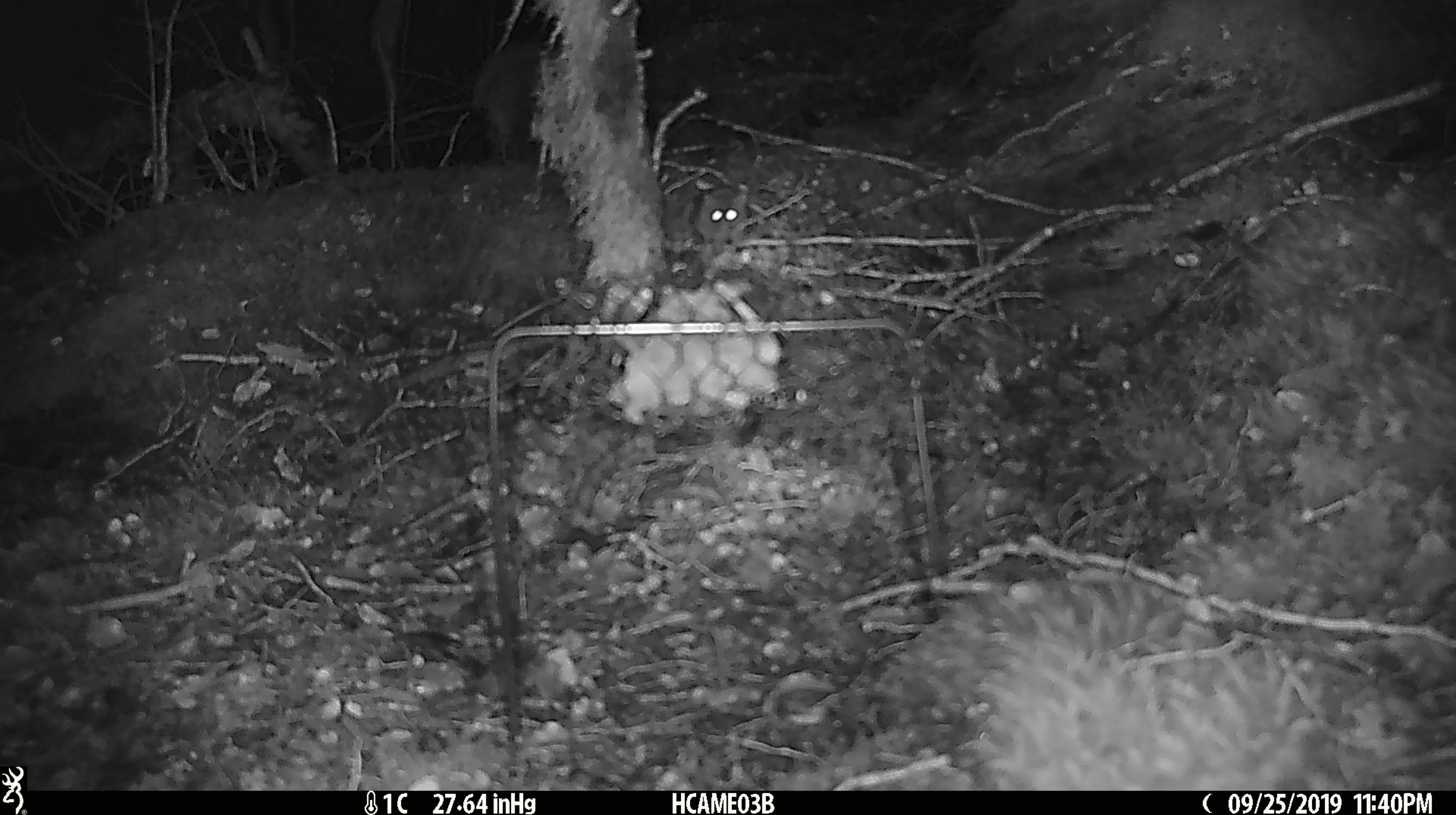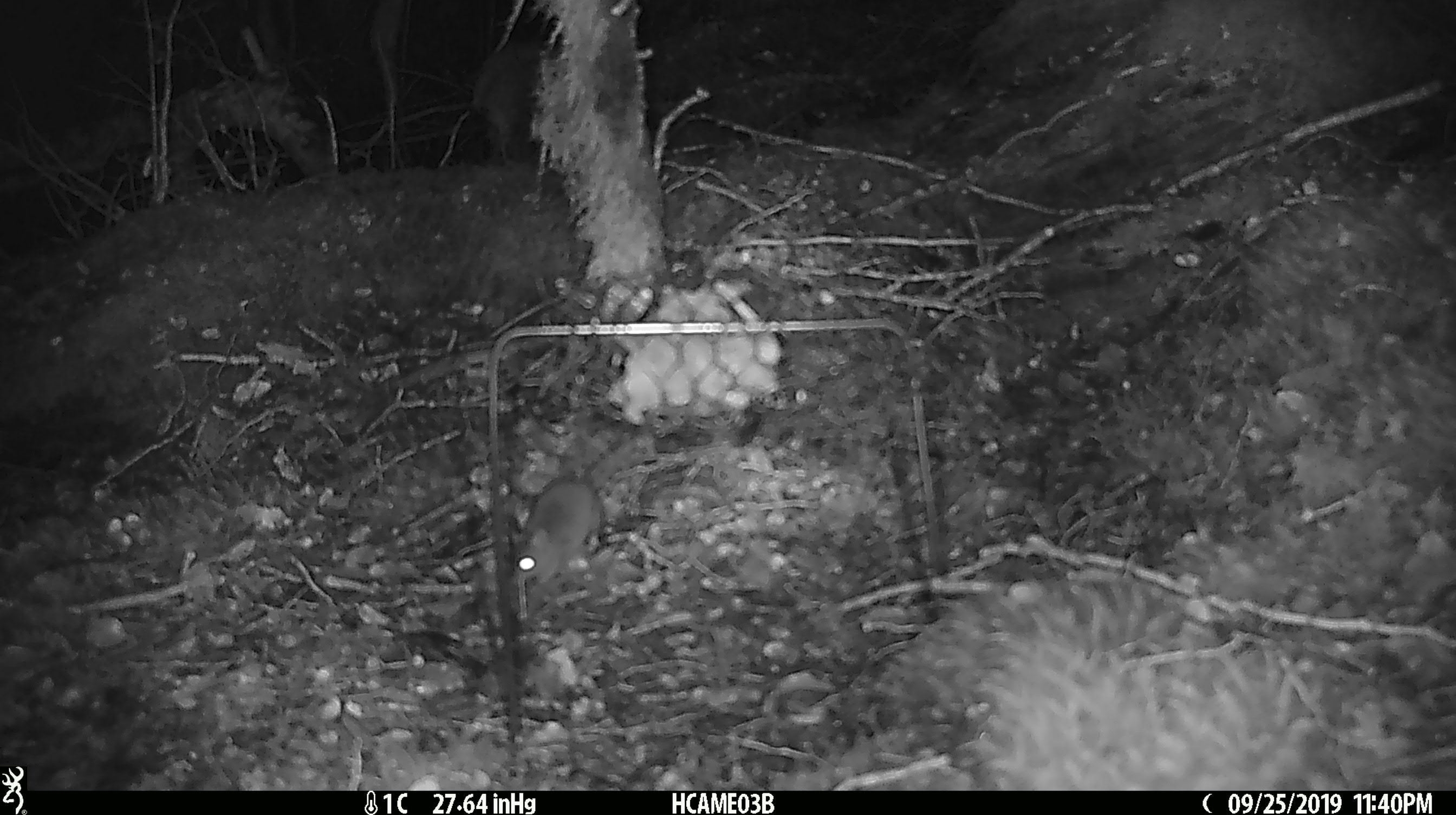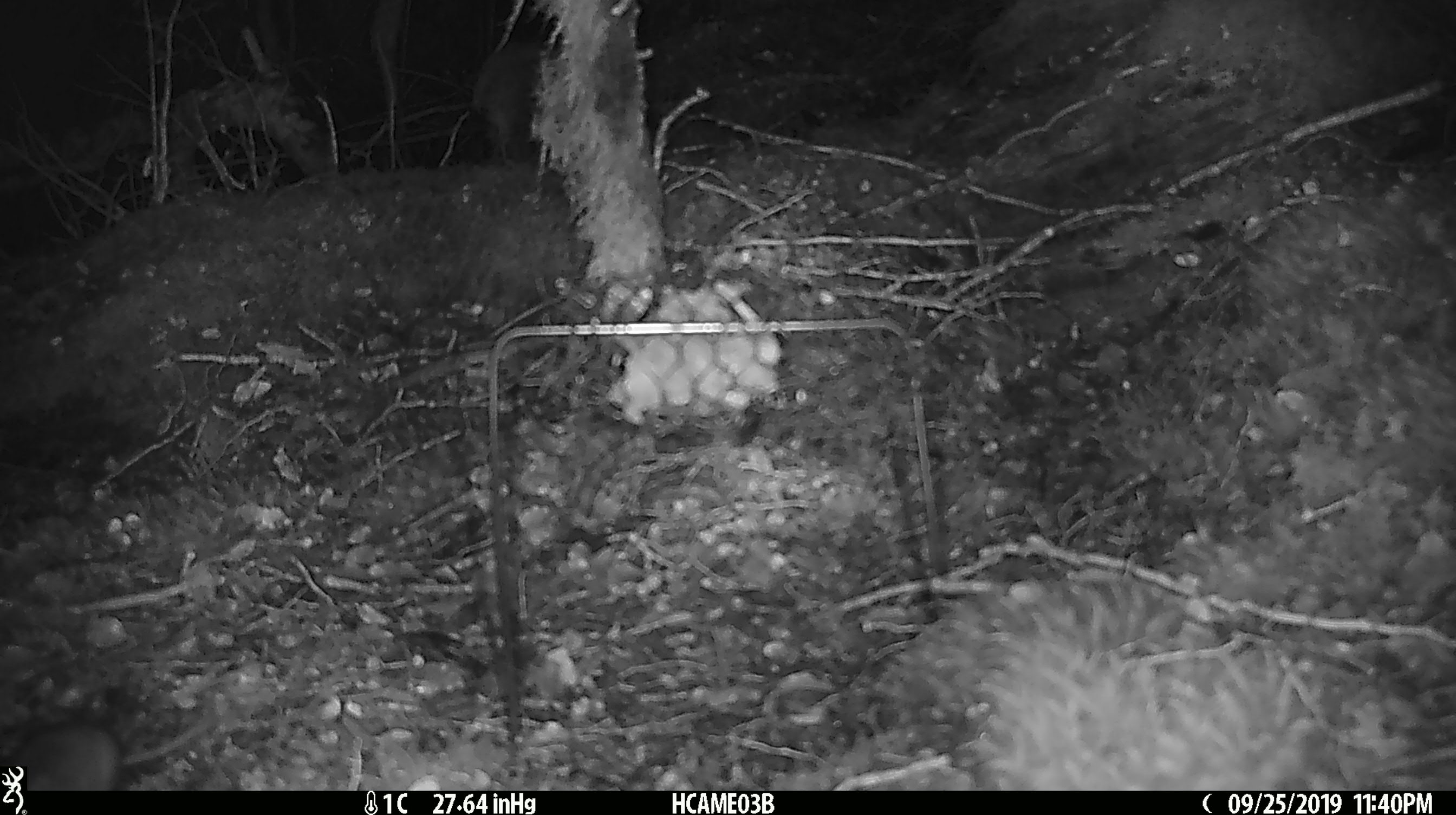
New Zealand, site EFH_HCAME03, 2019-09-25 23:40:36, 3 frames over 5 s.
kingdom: Animalia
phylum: Chordata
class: Mammalia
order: Rodentia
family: Muridae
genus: Mus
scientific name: Mus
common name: mouse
Mouse (Mus).